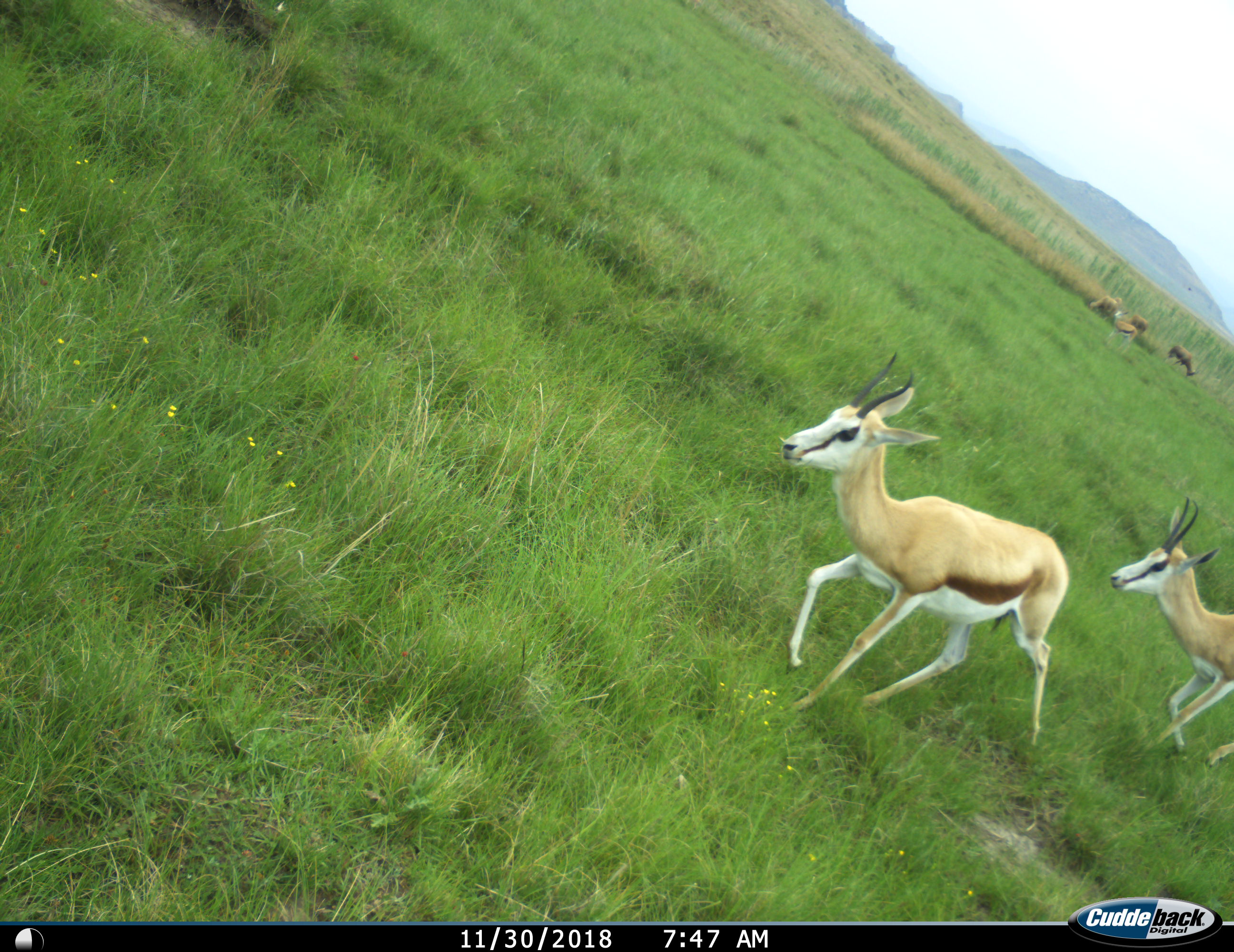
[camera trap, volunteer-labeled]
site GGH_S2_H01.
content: unidentified animal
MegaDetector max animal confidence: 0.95